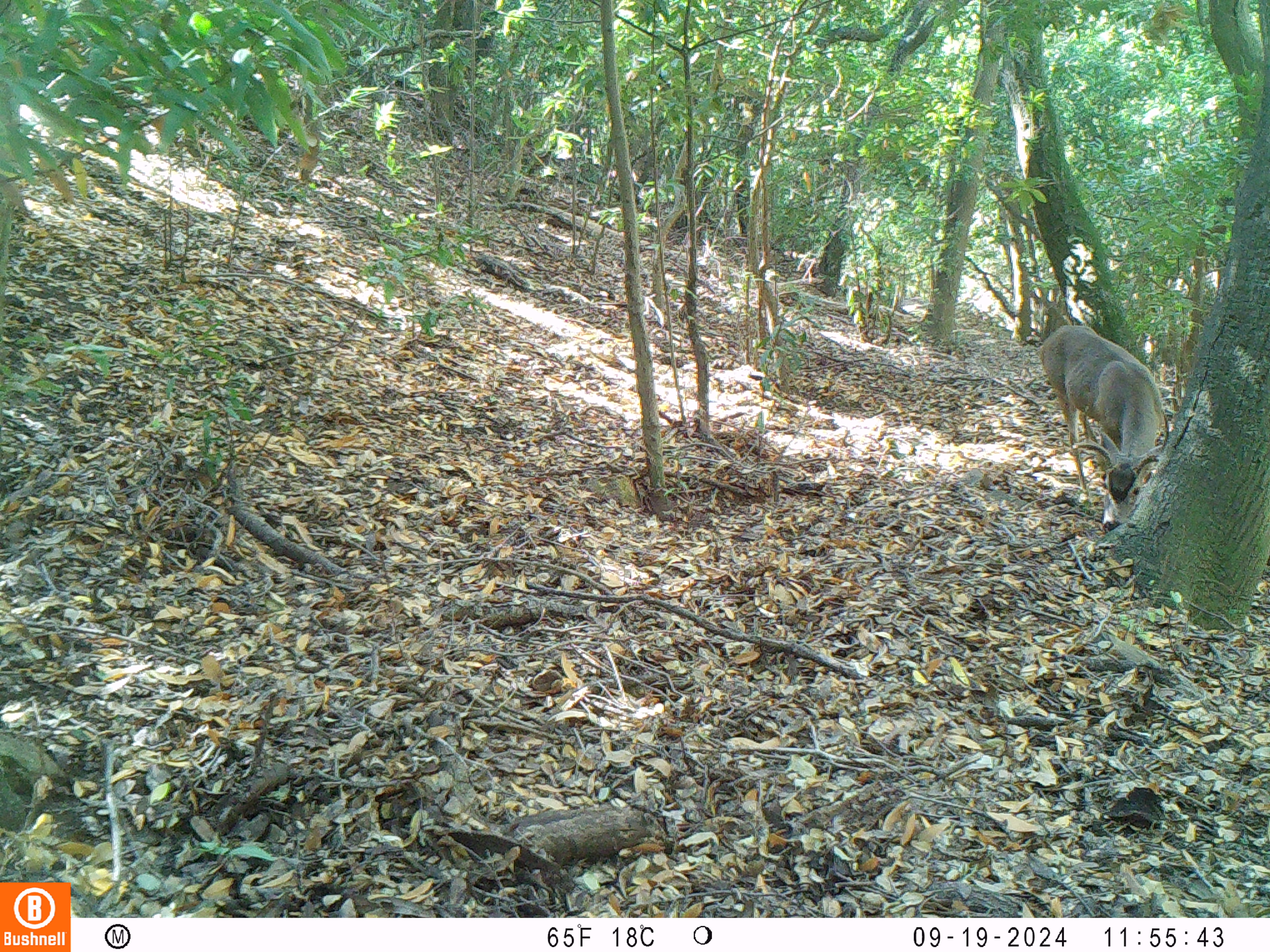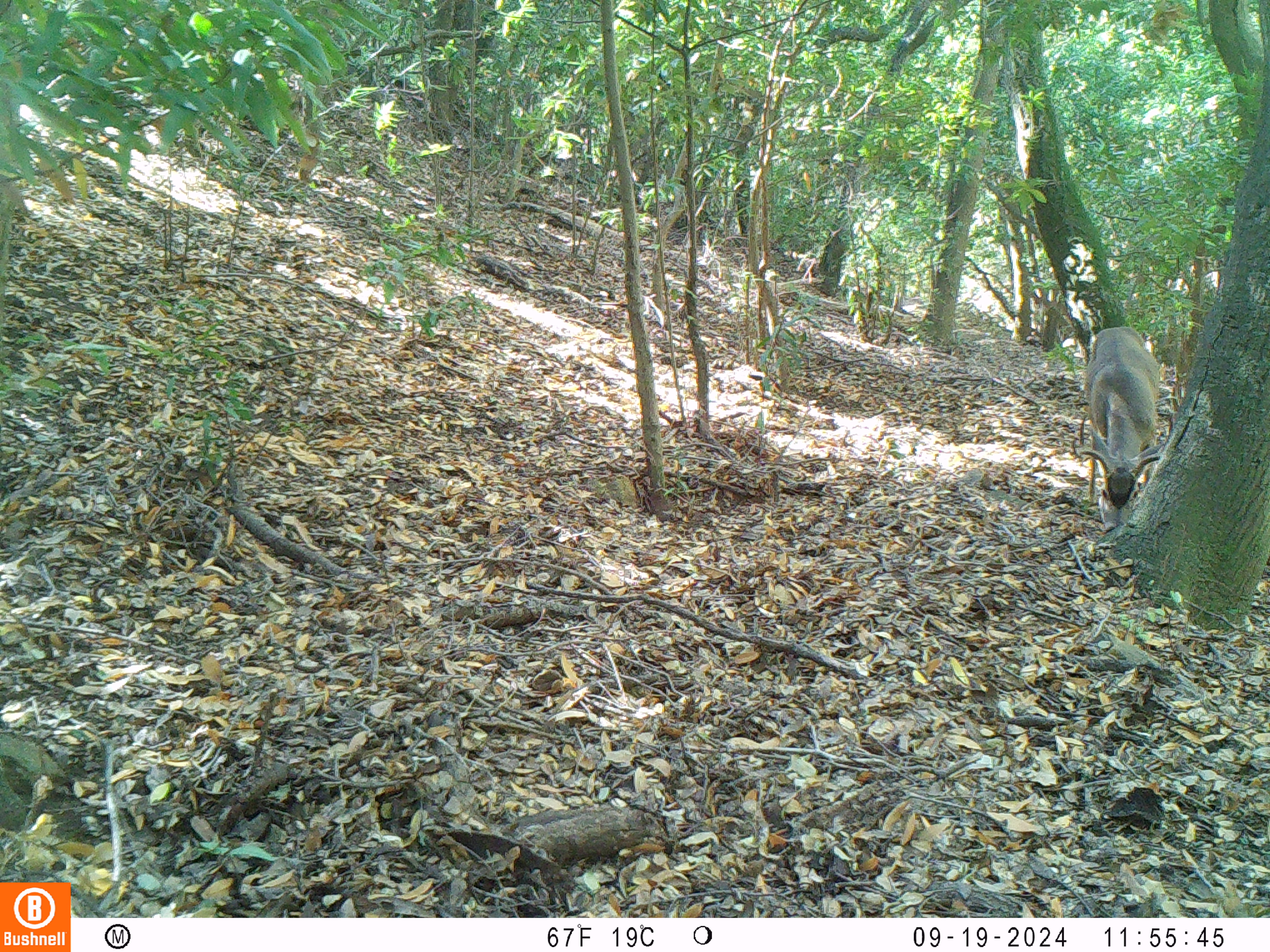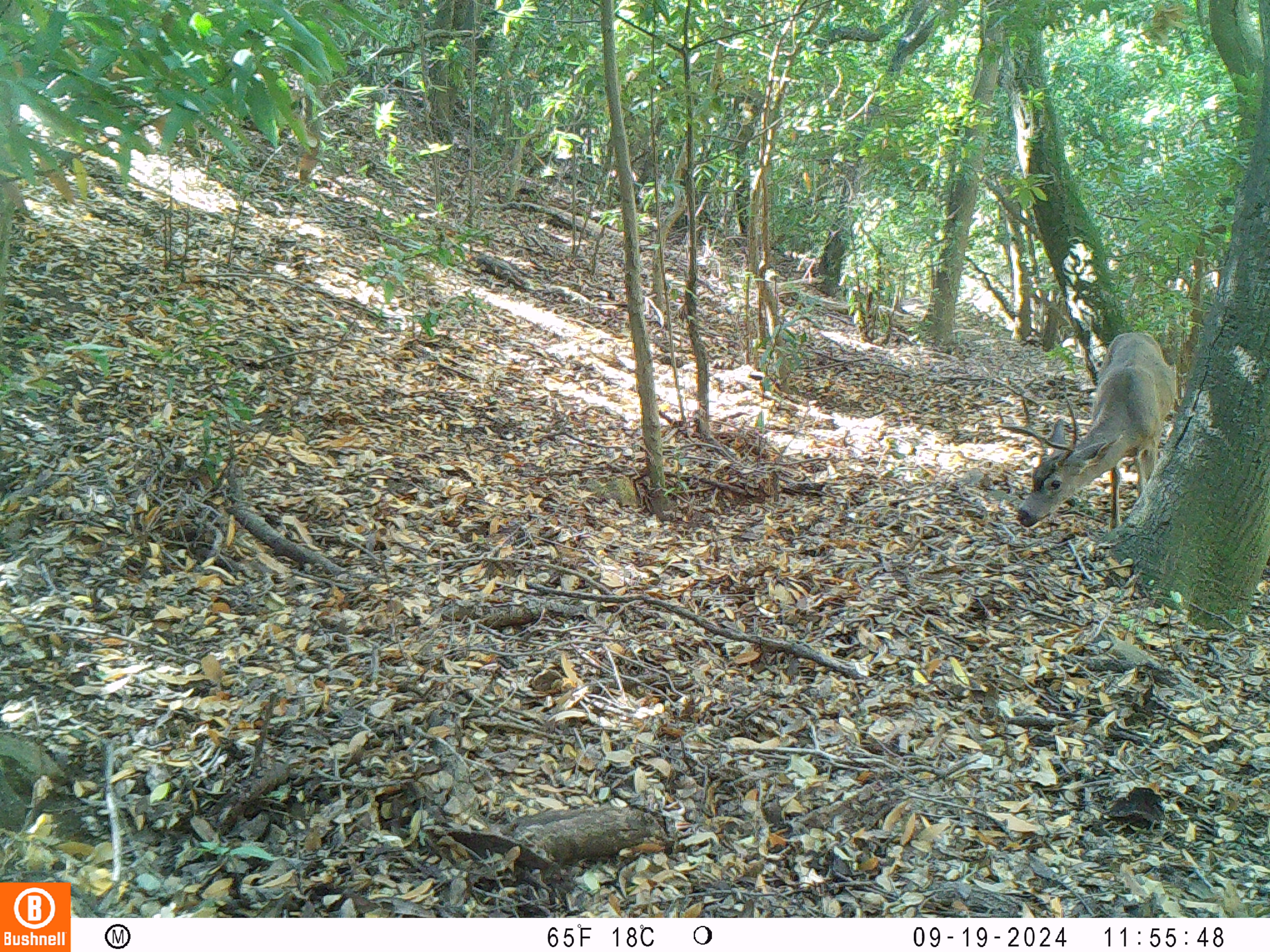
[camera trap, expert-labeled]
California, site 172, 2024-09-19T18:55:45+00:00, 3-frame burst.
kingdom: Animalia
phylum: Chordata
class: Mammalia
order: Artiodactyla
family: Cervidae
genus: Odocoileus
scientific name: Odocoileus hemionus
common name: mule deer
Mule deer (Odocoileus hemionus).